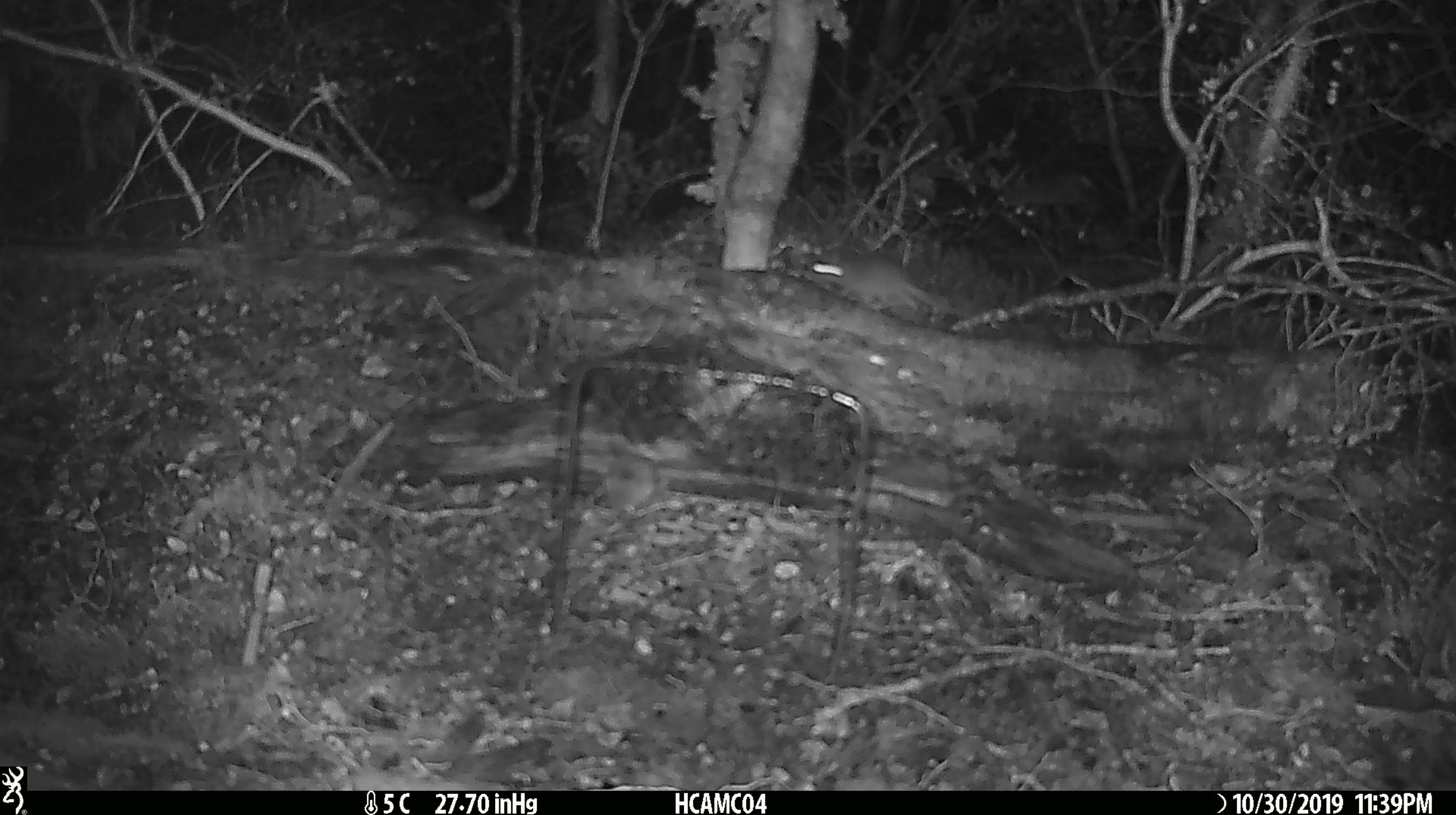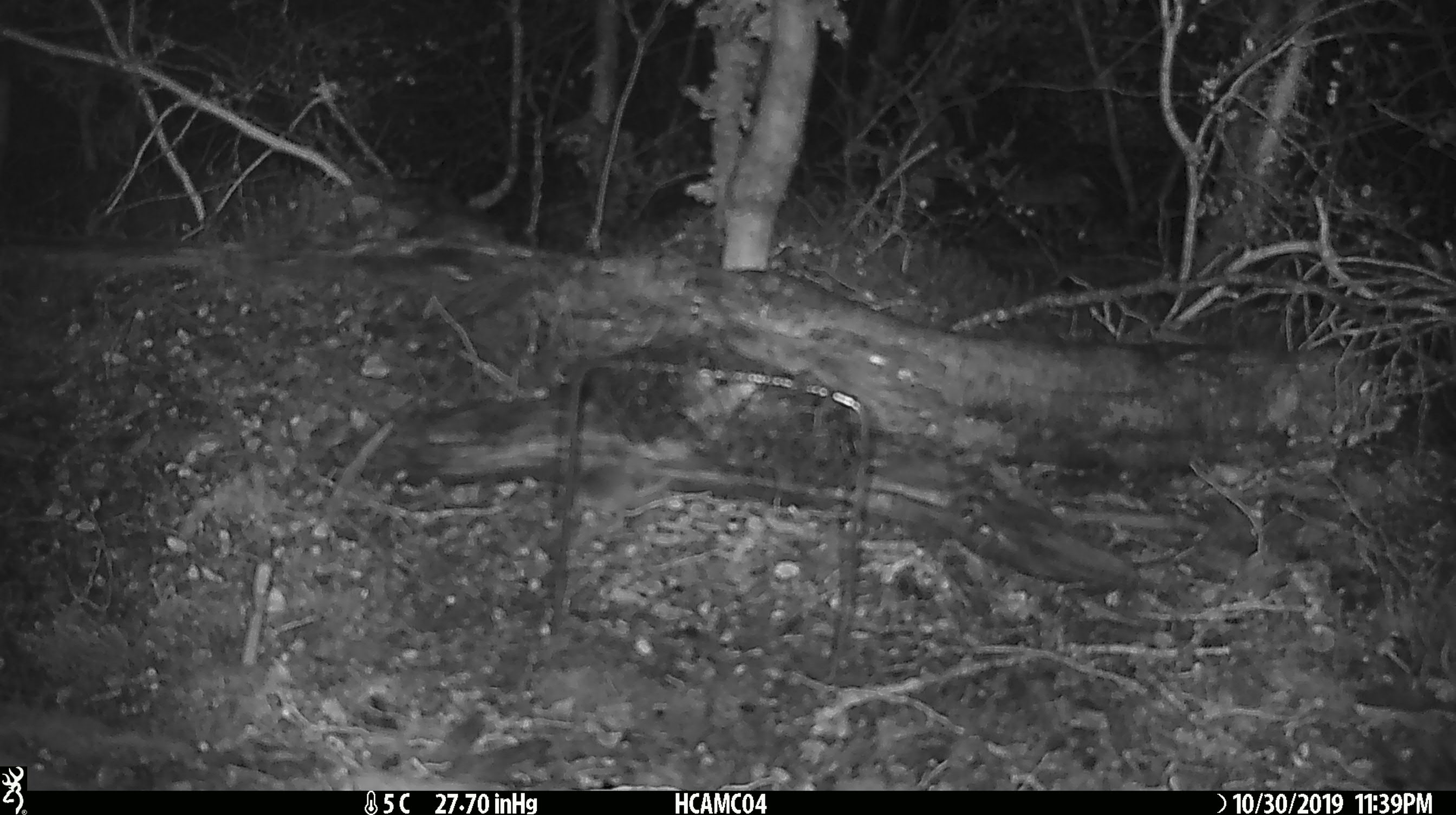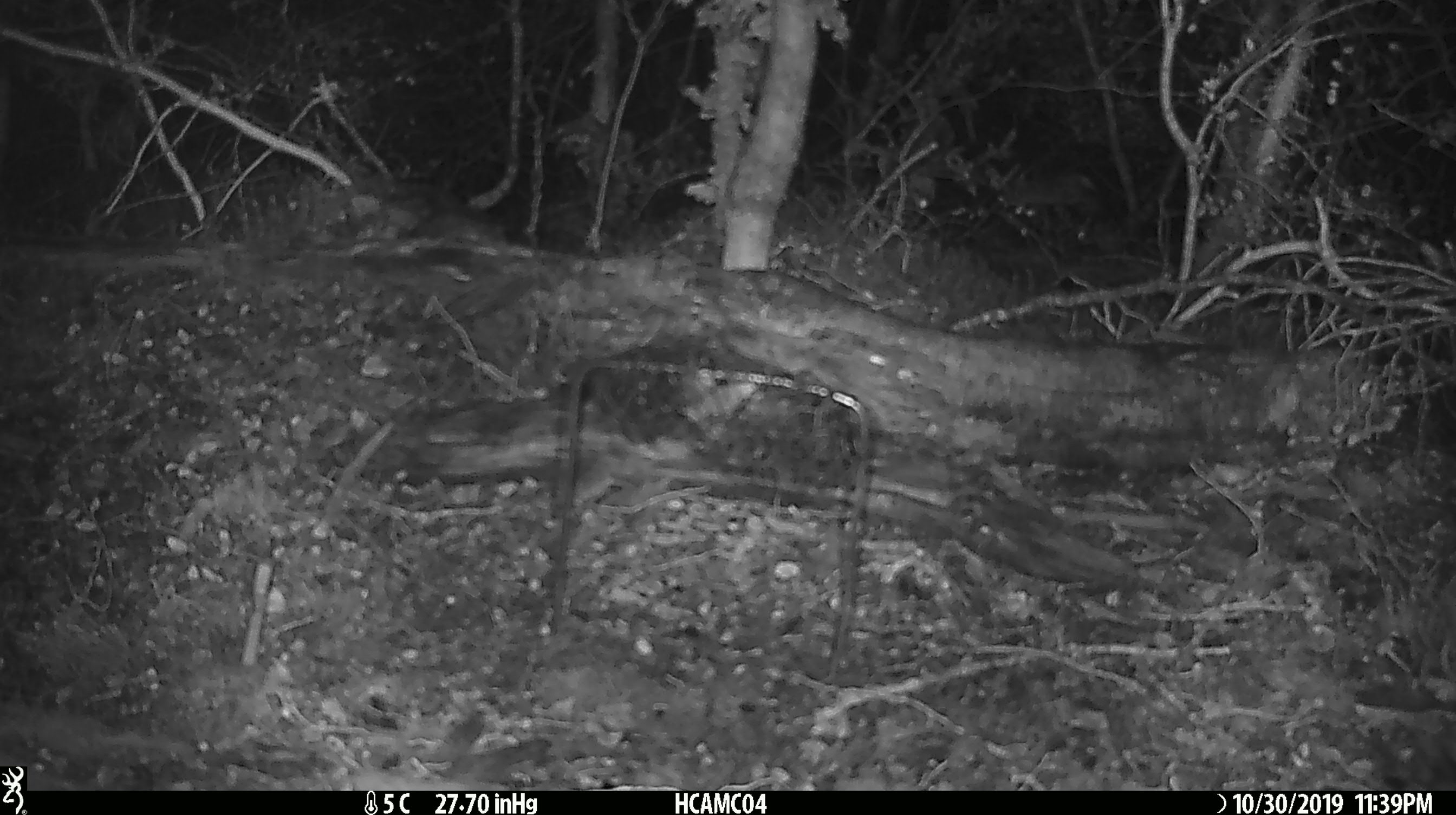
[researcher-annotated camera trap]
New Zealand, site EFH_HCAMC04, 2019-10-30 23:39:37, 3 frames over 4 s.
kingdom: Animalia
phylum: Chordata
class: Mammalia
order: Rodentia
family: Muridae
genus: Mus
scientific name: Mus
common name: mouse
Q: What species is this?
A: Mouse (Mus).